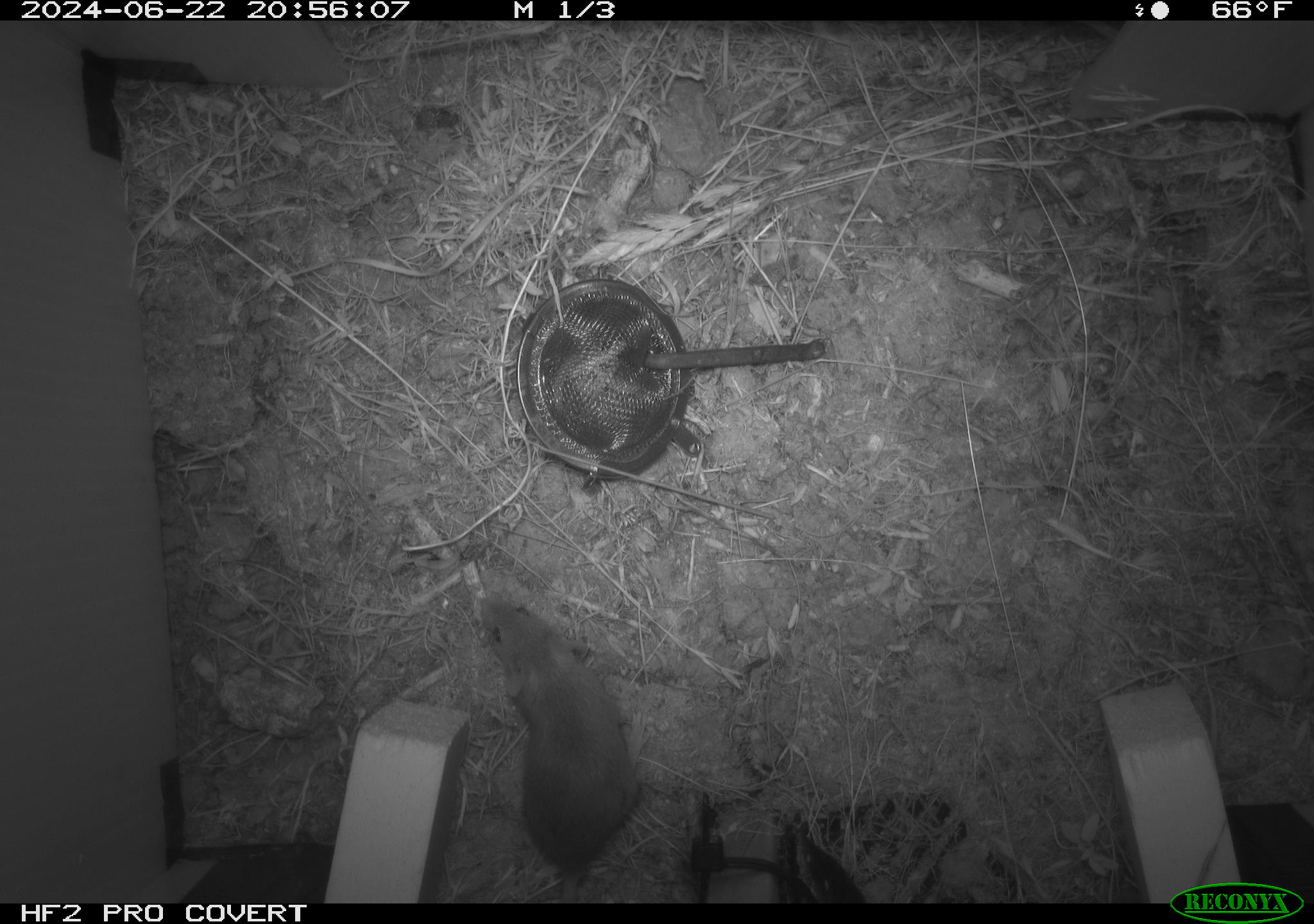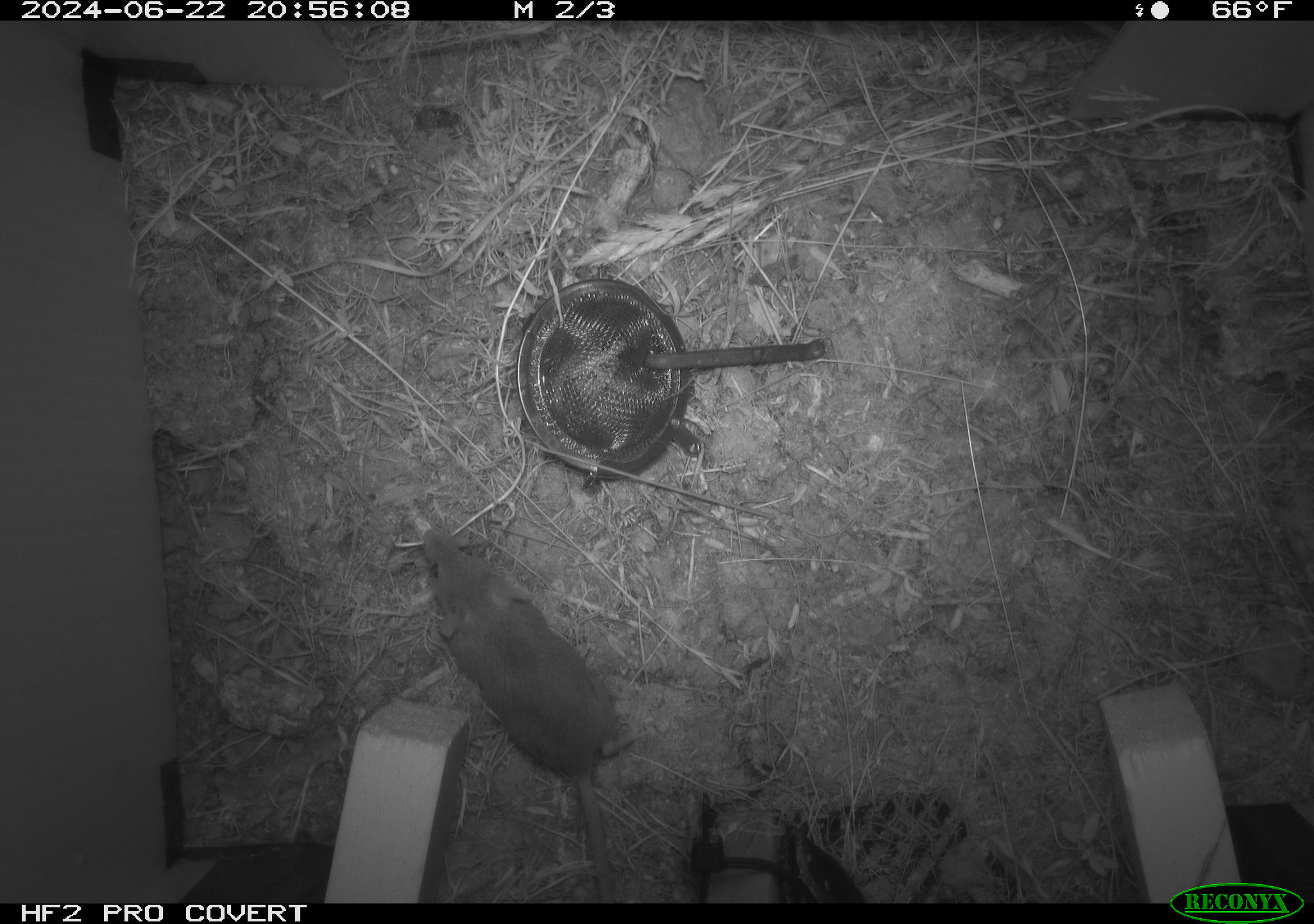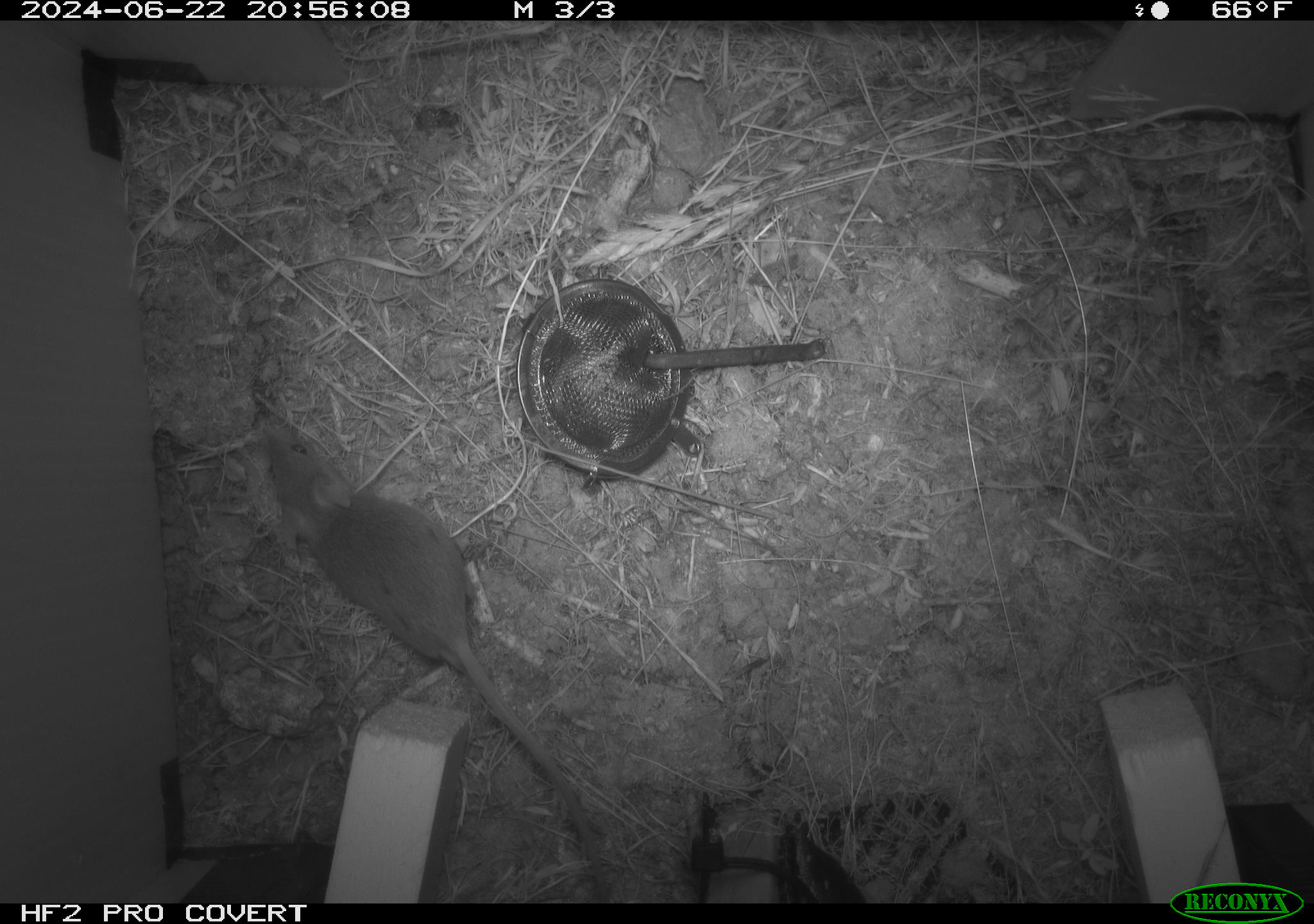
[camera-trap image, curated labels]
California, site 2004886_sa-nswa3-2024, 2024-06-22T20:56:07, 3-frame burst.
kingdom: Animalia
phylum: Chordata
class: Mammalia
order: Rodentia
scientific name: Rodentia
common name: rodent